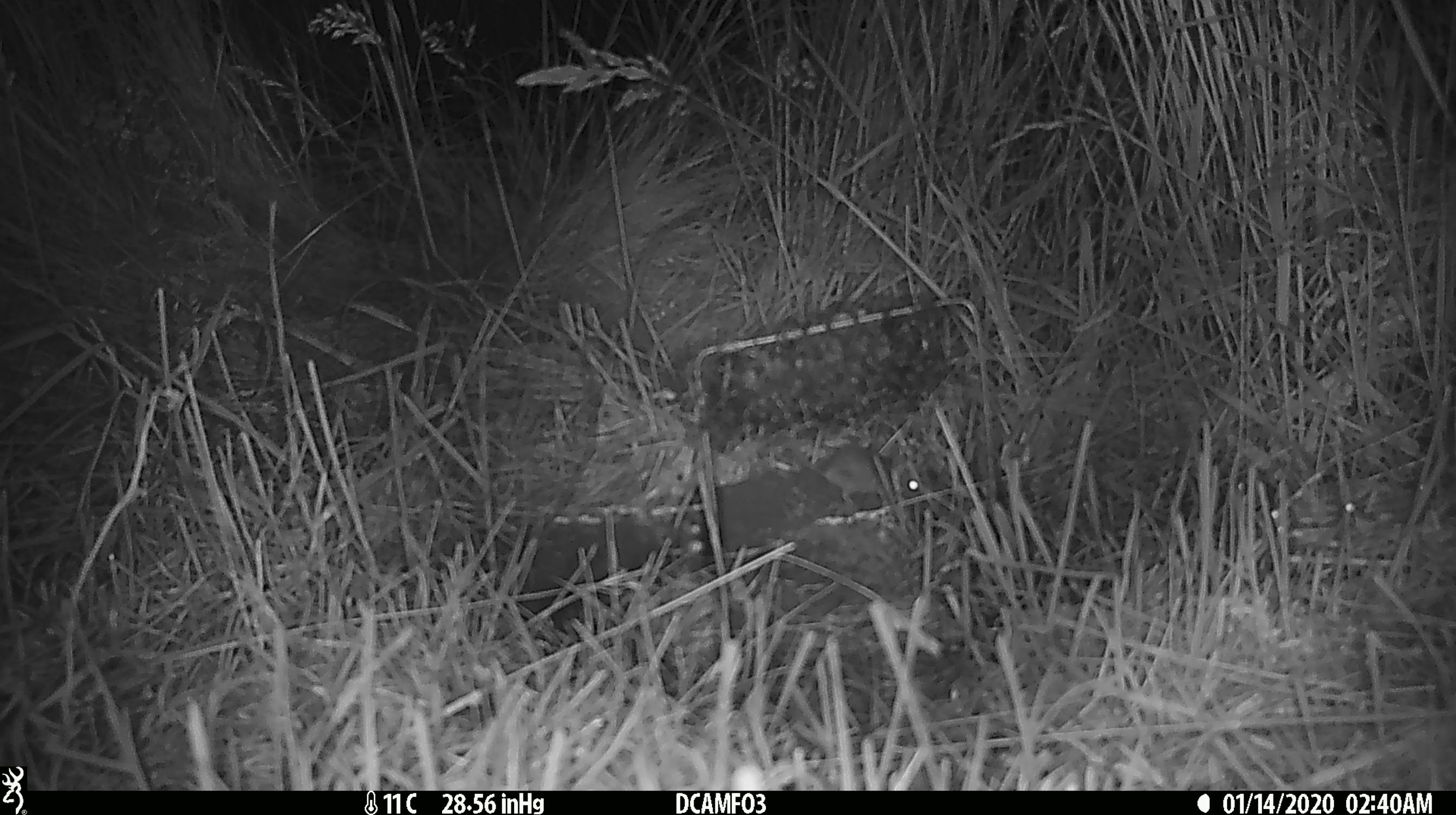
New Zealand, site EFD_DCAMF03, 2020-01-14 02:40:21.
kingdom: Animalia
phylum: Chordata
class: Mammalia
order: Rodentia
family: Muridae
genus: Mus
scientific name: Mus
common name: mouse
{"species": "mouse (Mus)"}